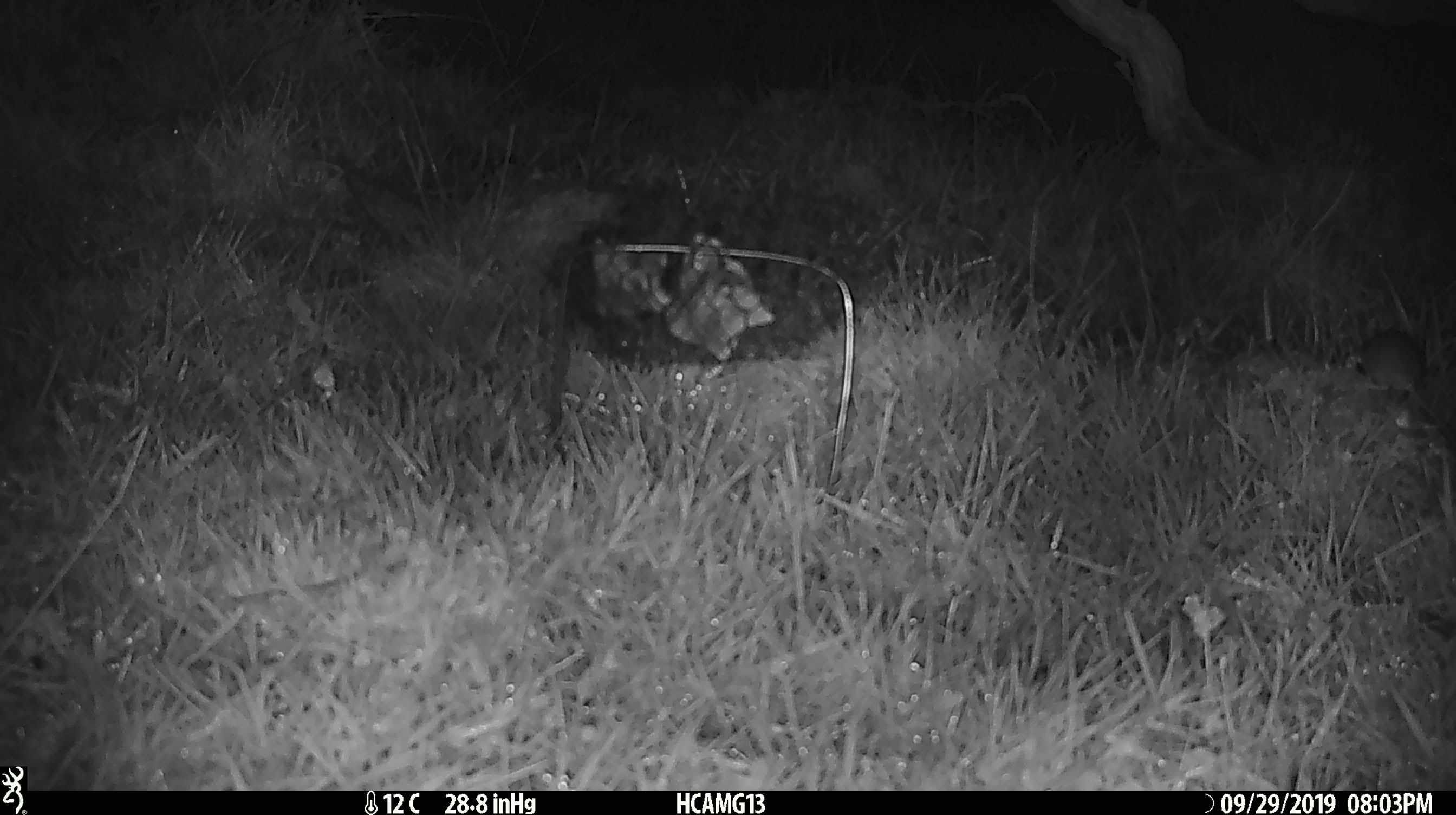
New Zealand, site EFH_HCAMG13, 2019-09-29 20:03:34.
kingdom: Animalia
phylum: Chordata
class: Mammalia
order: Rodentia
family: Muridae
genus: Mus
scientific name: Mus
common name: mouse